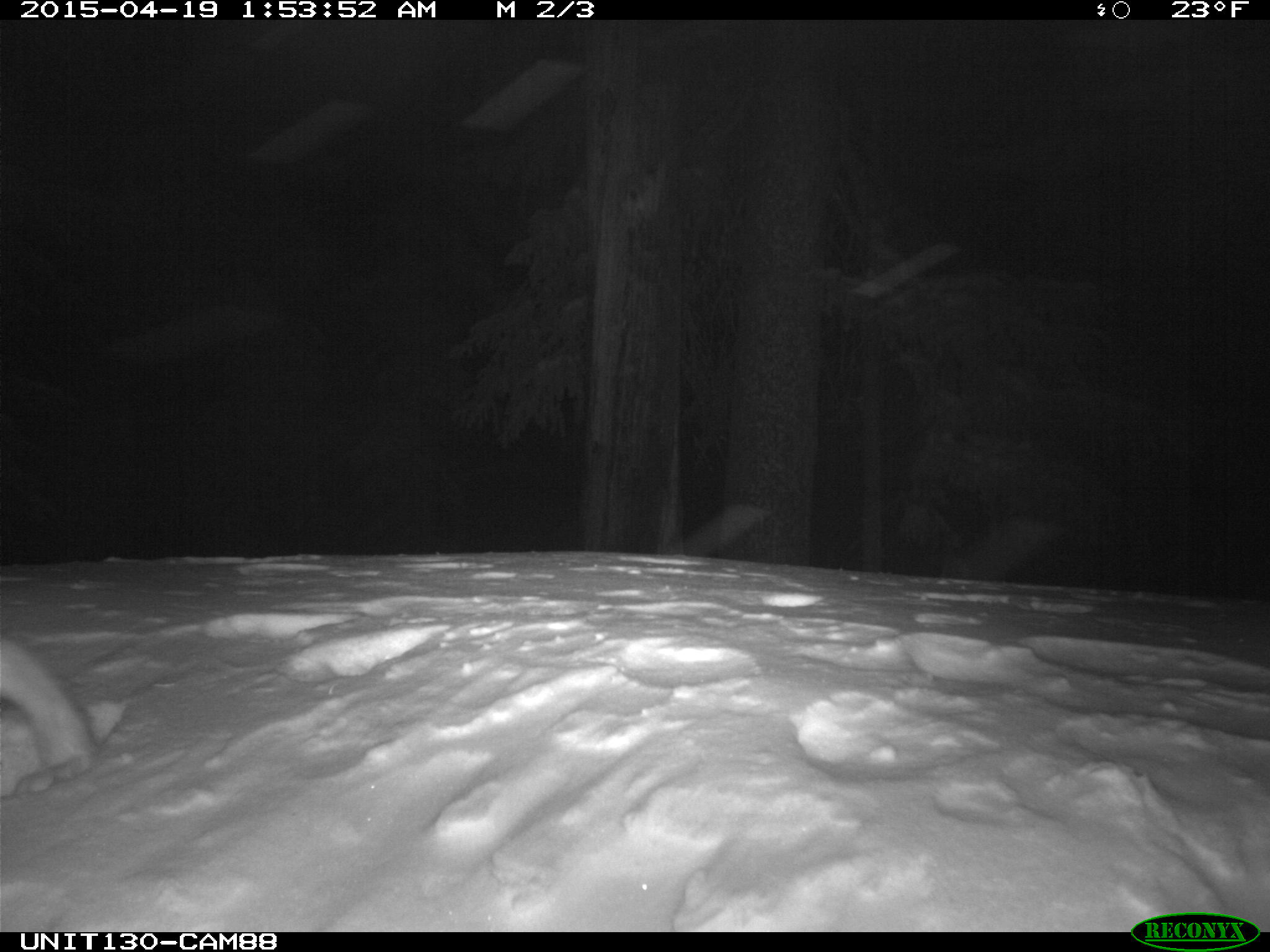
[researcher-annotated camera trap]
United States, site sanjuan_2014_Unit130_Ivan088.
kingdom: Animalia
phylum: Chordata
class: Mammalia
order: Lagomorpha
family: Leporidae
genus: Lepus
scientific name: Lepus americanus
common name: snowshoe hare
Lepus americanus (snowshoe hare).